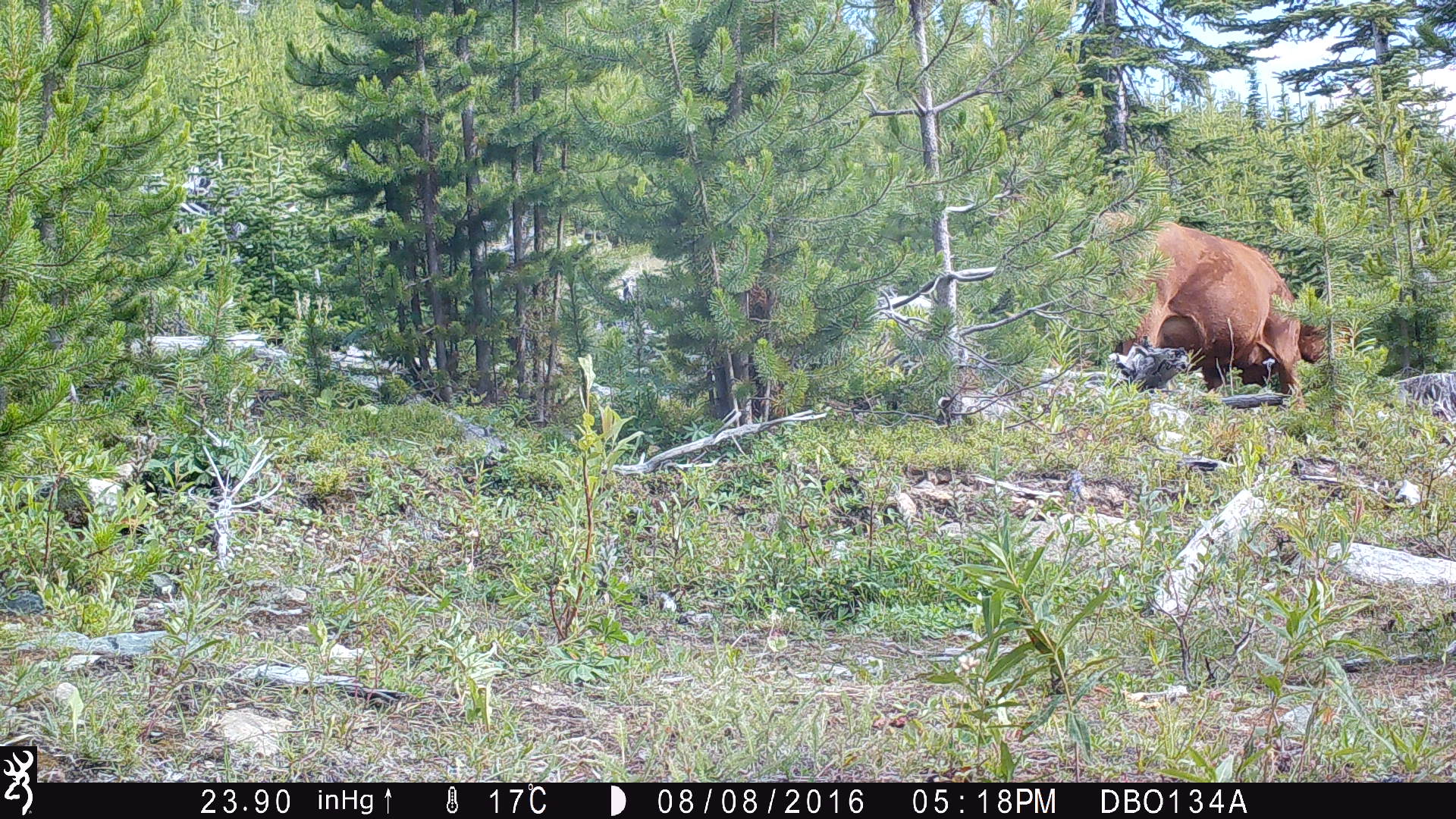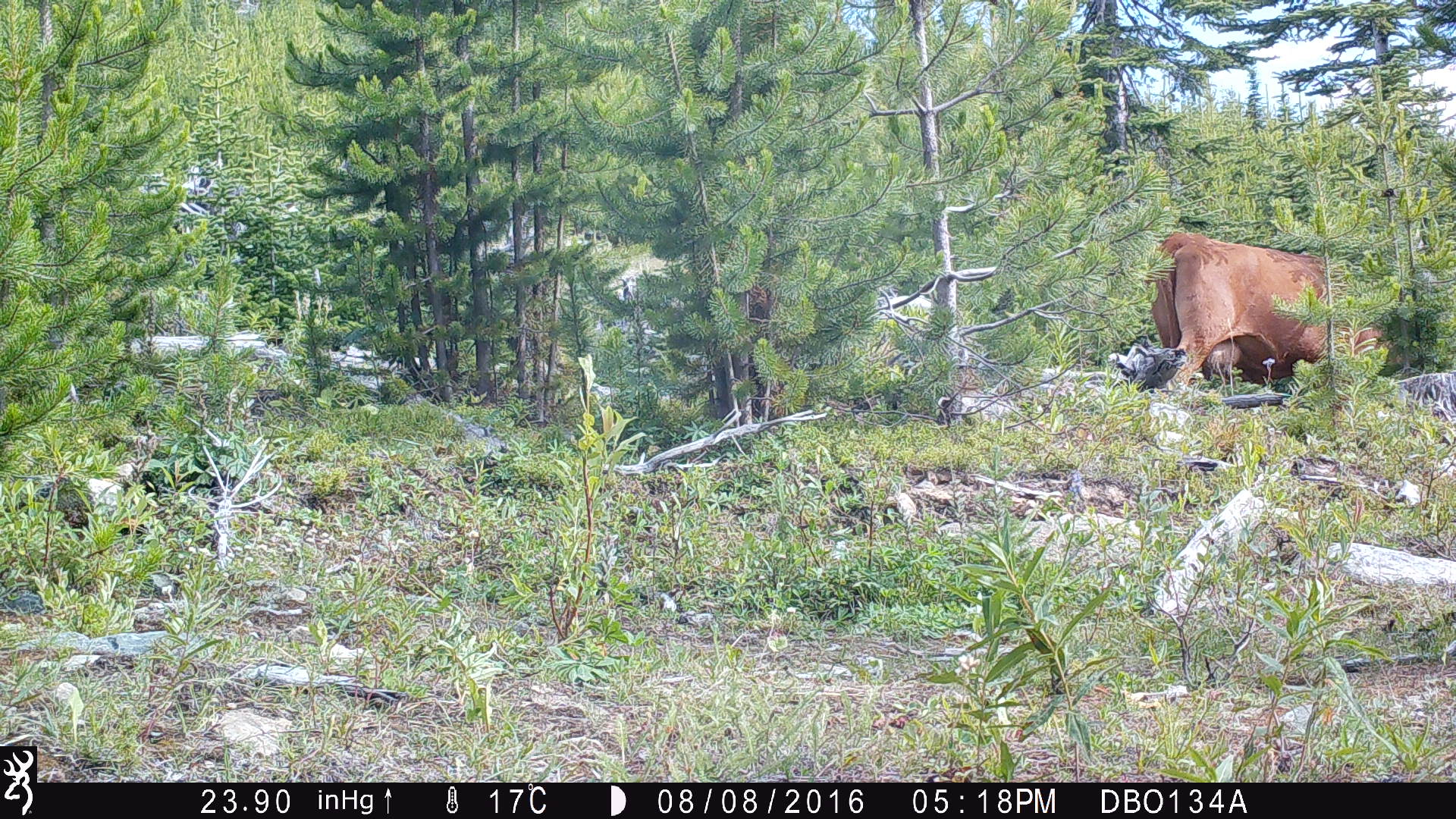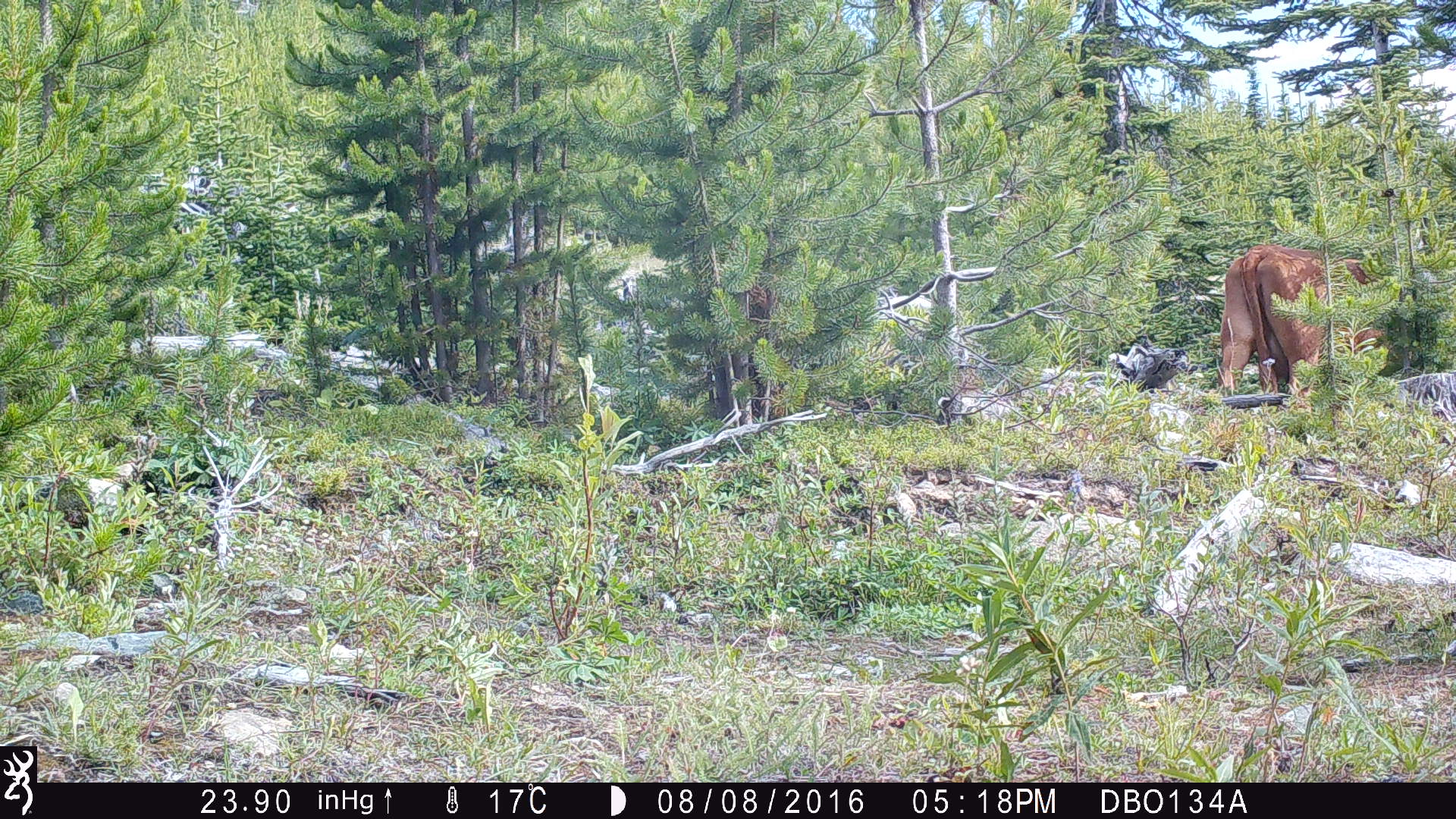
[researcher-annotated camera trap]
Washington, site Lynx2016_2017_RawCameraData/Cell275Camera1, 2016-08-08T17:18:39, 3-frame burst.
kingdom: Animalia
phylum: Chordata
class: Mammalia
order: Artiodactyla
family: Bovidae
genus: Bos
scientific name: Bos taurus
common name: domestic cattle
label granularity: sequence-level